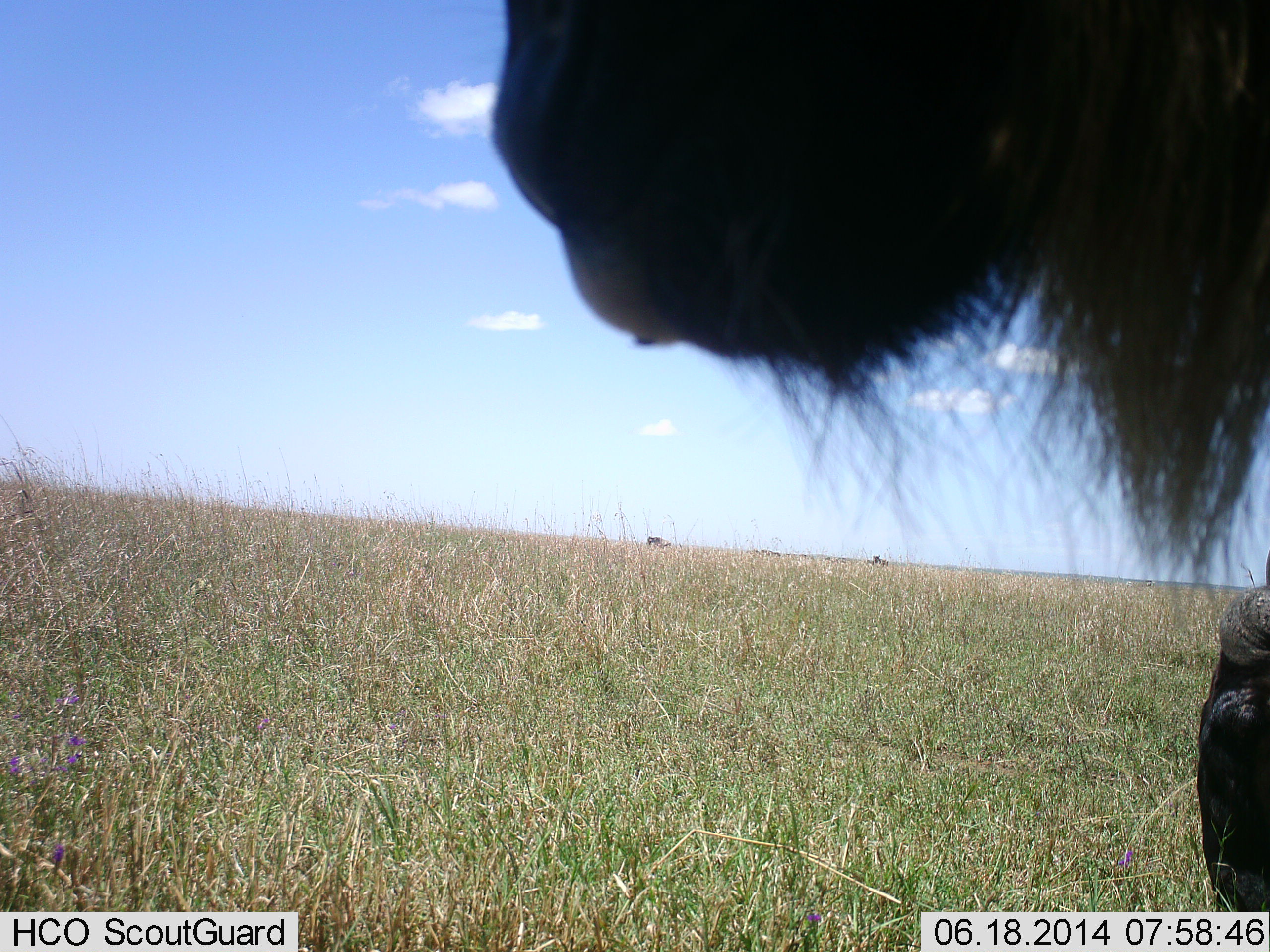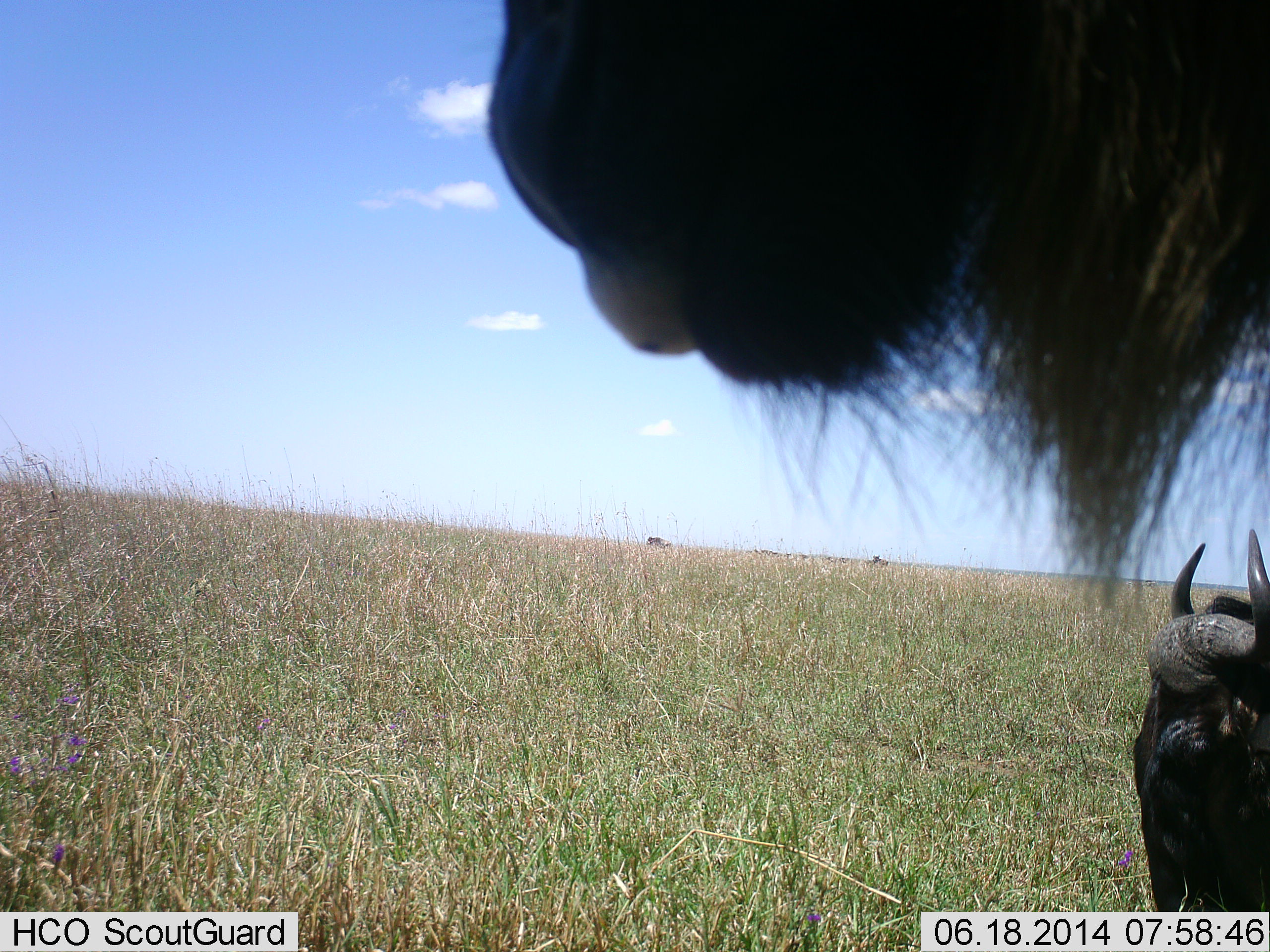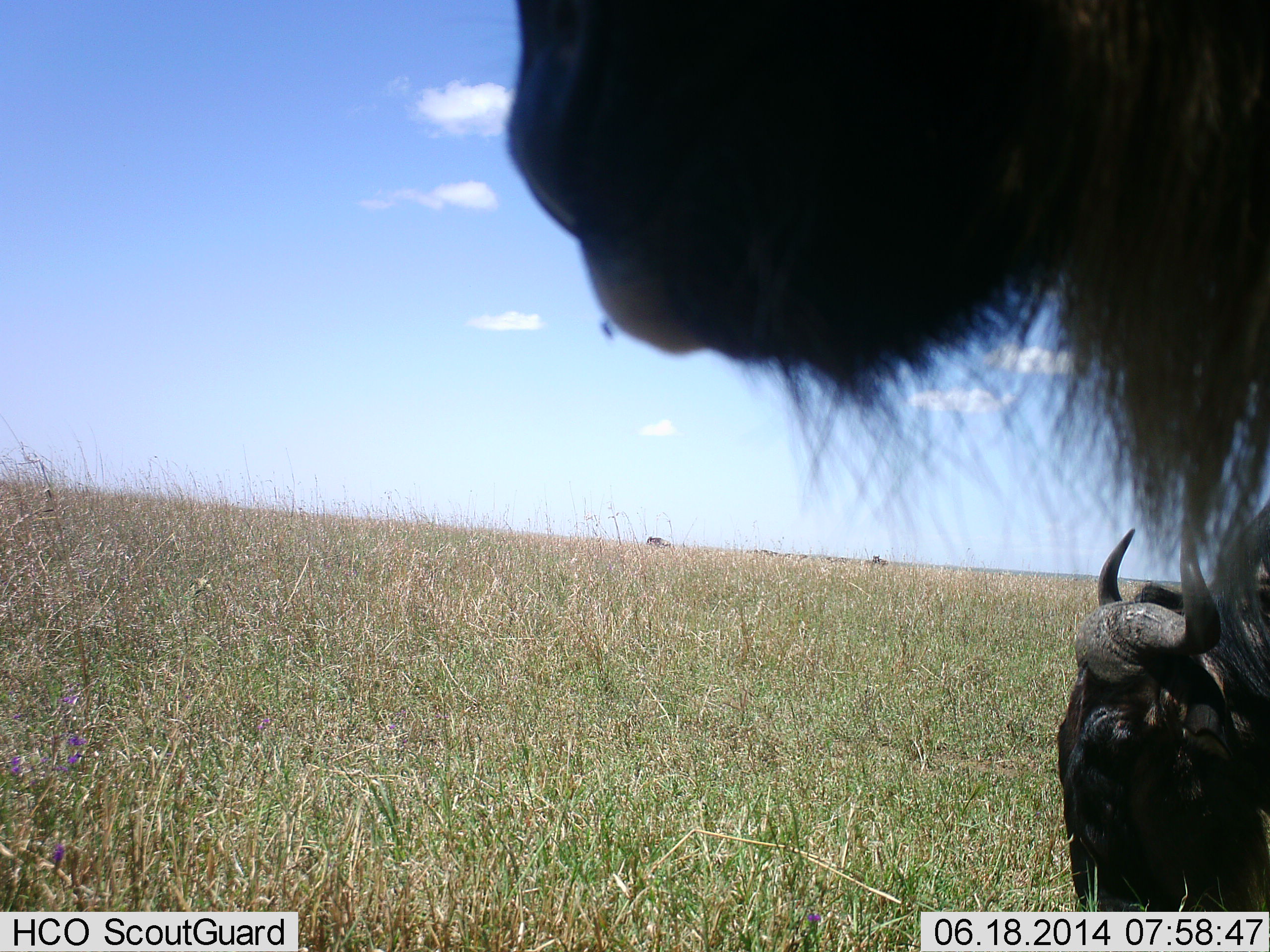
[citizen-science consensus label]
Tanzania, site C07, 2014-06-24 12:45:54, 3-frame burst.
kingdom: Animalia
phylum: Chordata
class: Mammalia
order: Artiodactyla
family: Bovidae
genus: Connochaetes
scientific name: Connochaetes taurinus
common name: blue wildebeest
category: wildebeest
Wildebeest (blue wildebeest) (Connochaetes taurinus), count 2. Behavior (volunteer vote fractions): standing 73%, resting 45%, moving 0%, interacting 0%. Young present (vote fraction): 0%. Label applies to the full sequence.